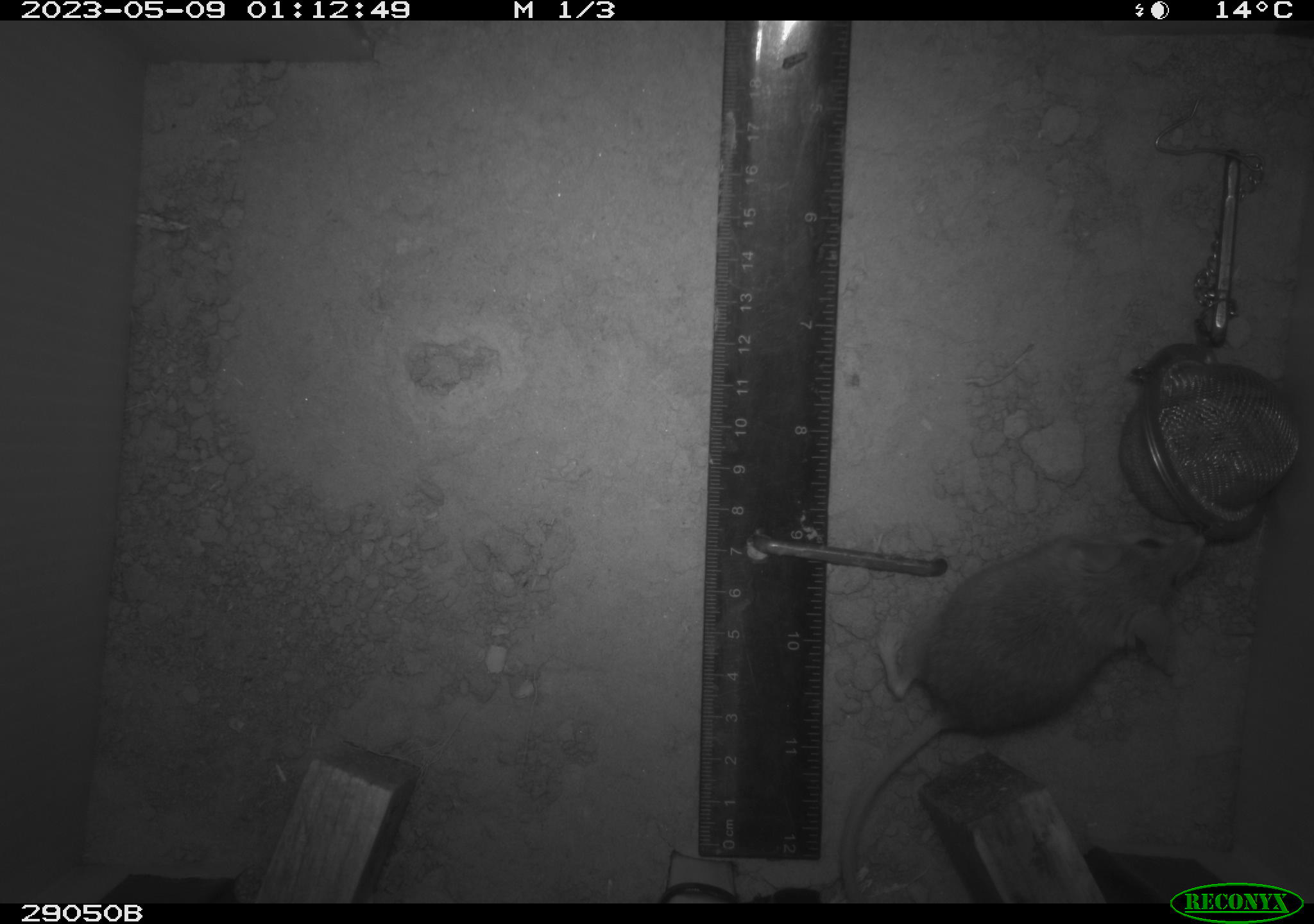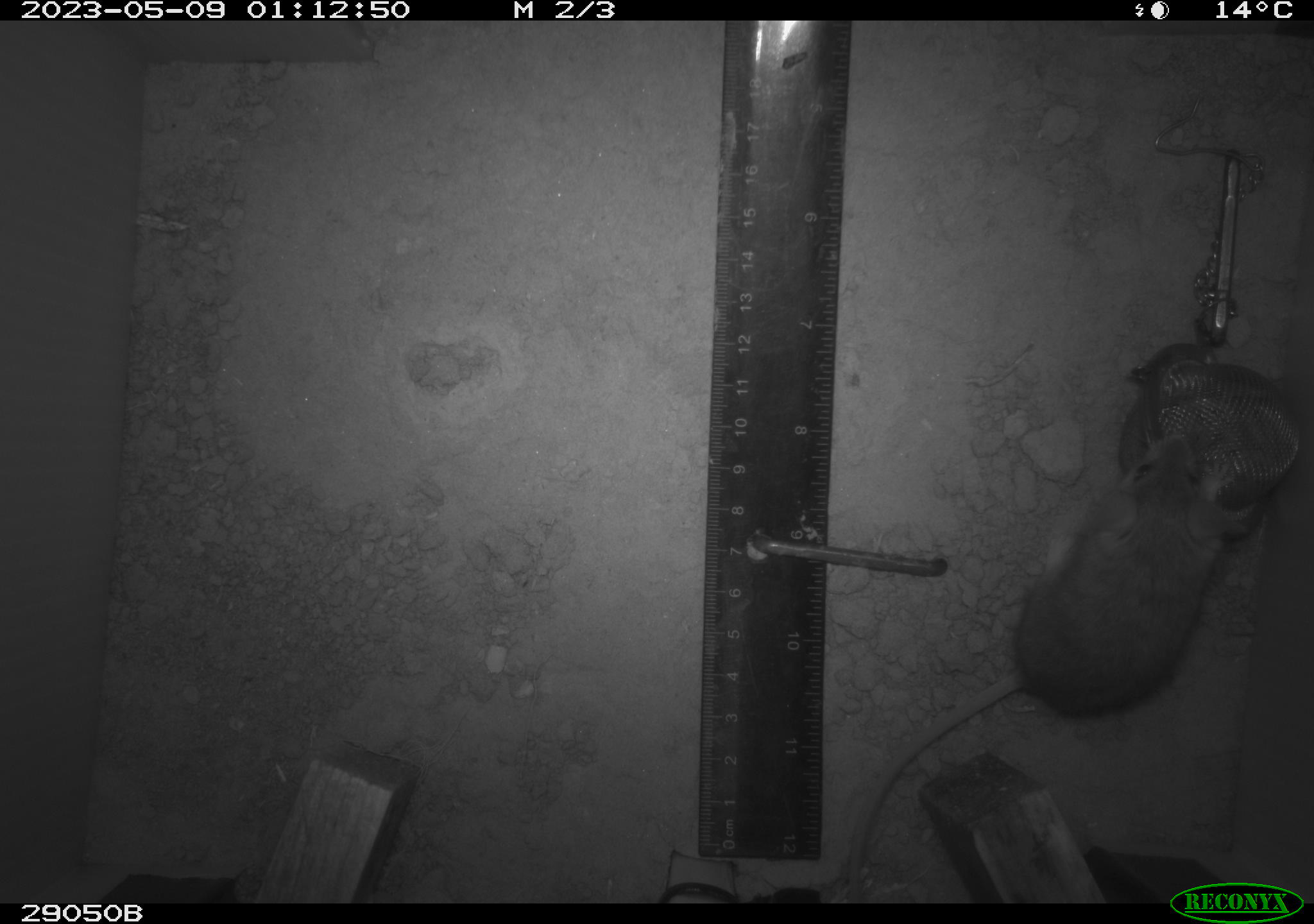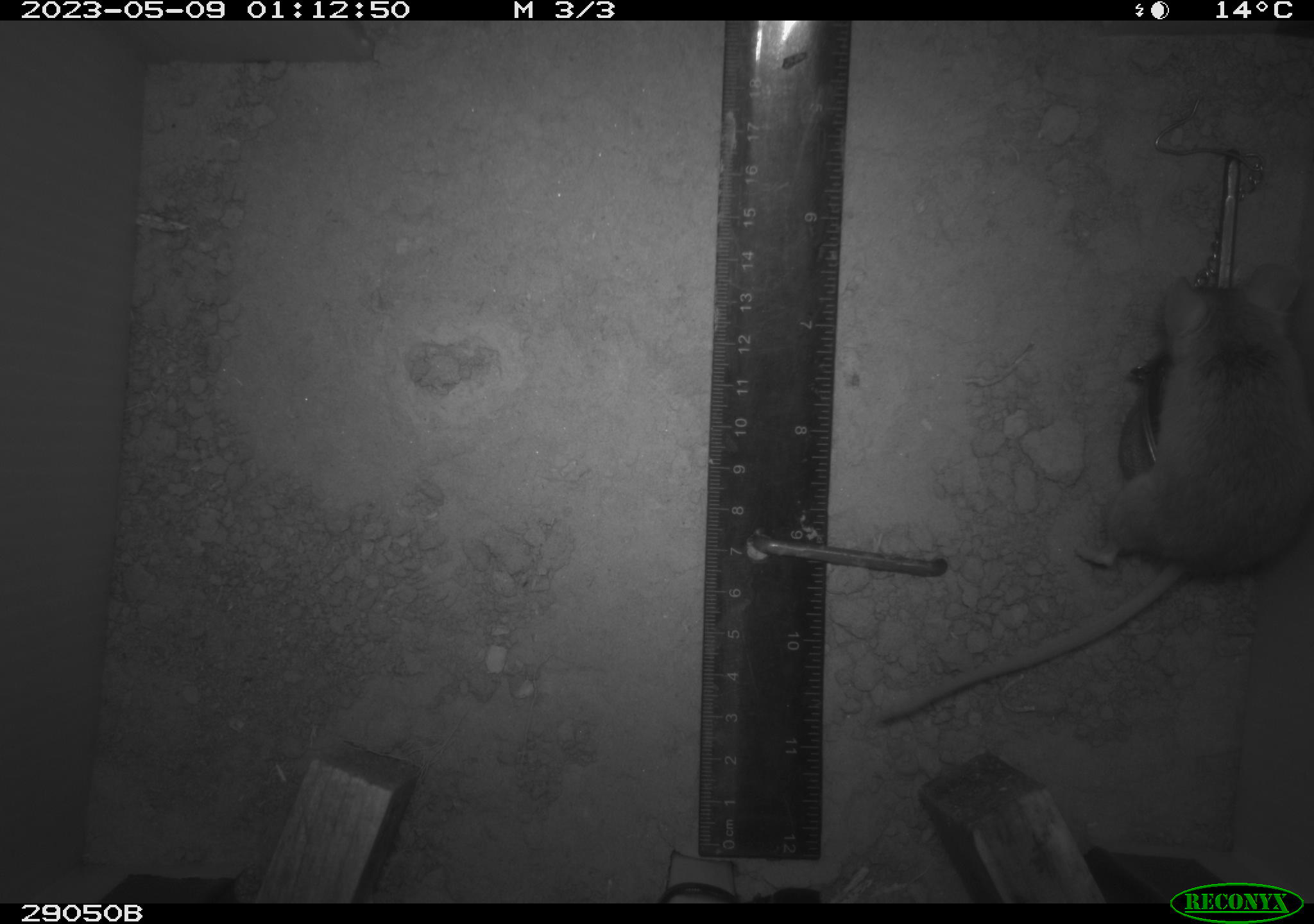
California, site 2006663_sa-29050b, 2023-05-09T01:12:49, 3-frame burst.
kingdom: Animalia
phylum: Chordata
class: Mammalia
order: Rodentia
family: Cricetidae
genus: Peromyscus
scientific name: Peromyscus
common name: deer mice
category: peromyscus species